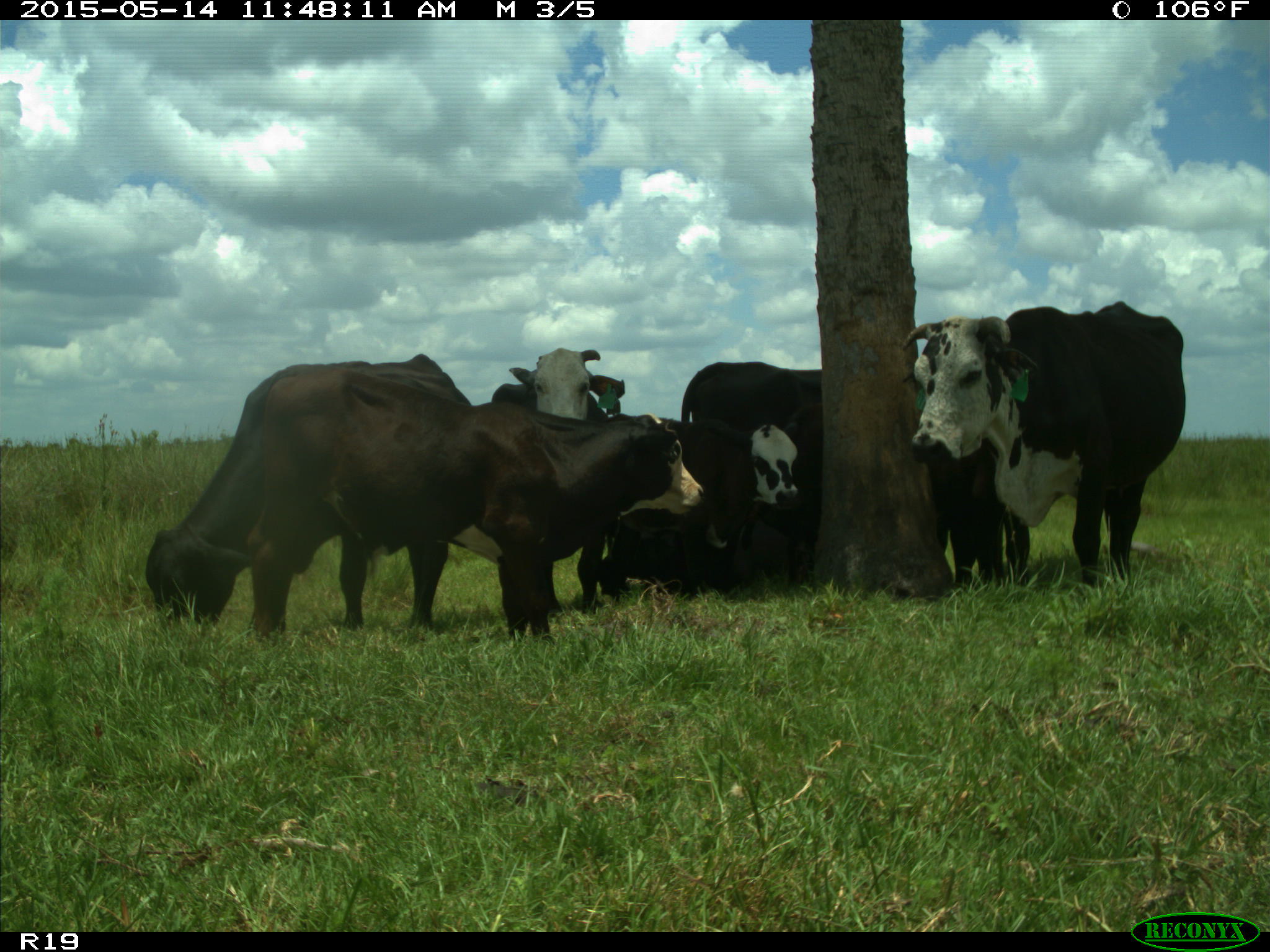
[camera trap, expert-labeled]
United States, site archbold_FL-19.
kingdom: Animalia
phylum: Chordata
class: Mammalia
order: Artiodactyla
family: Bovidae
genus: Bos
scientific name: Bos taurus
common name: domestic cow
Bos taurus (domestic cow).